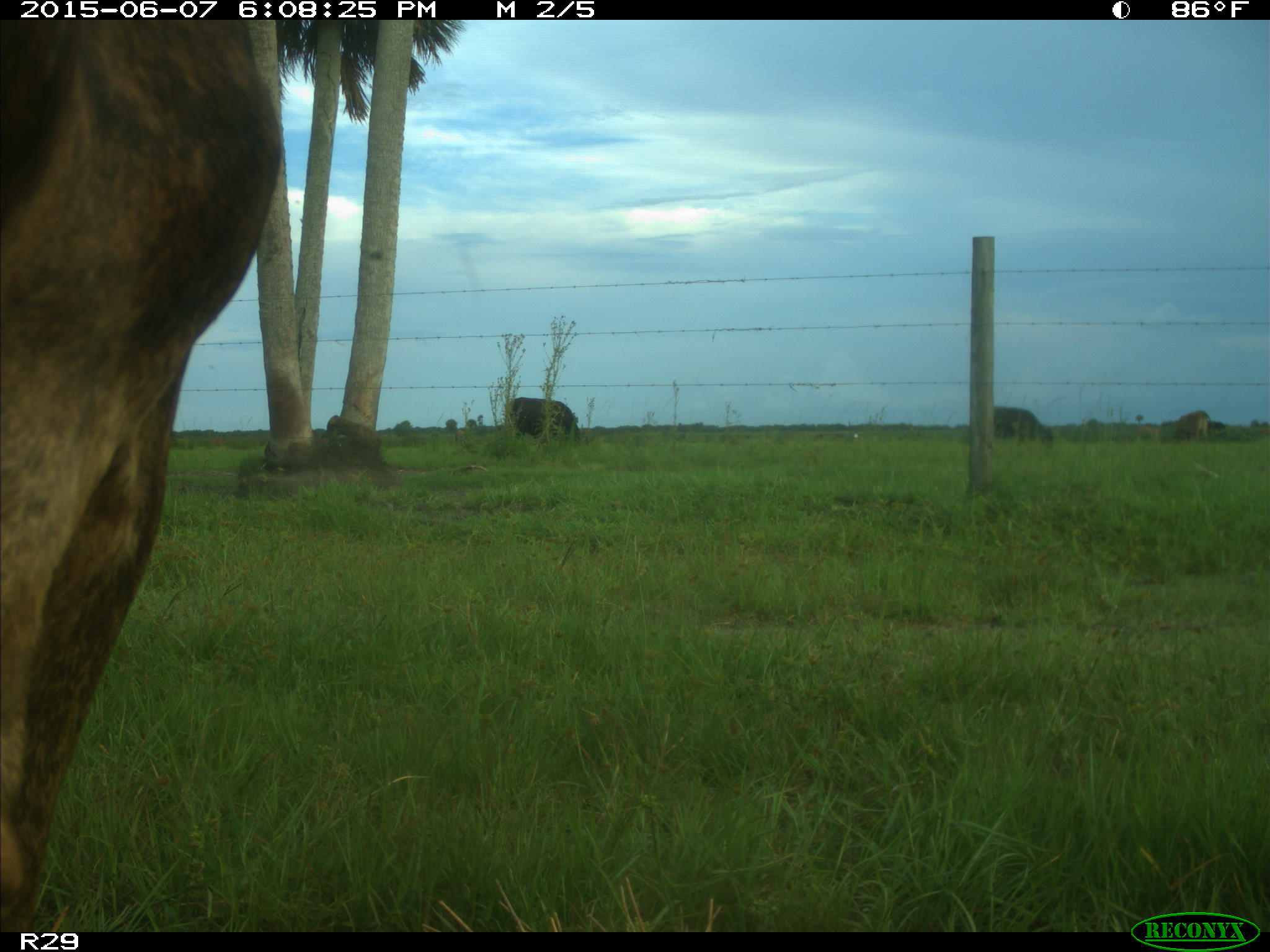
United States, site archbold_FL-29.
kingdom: Animalia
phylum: Chordata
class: Mammalia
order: Artiodactyla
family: Bovidae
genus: Bos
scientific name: Bos taurus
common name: domestic cow